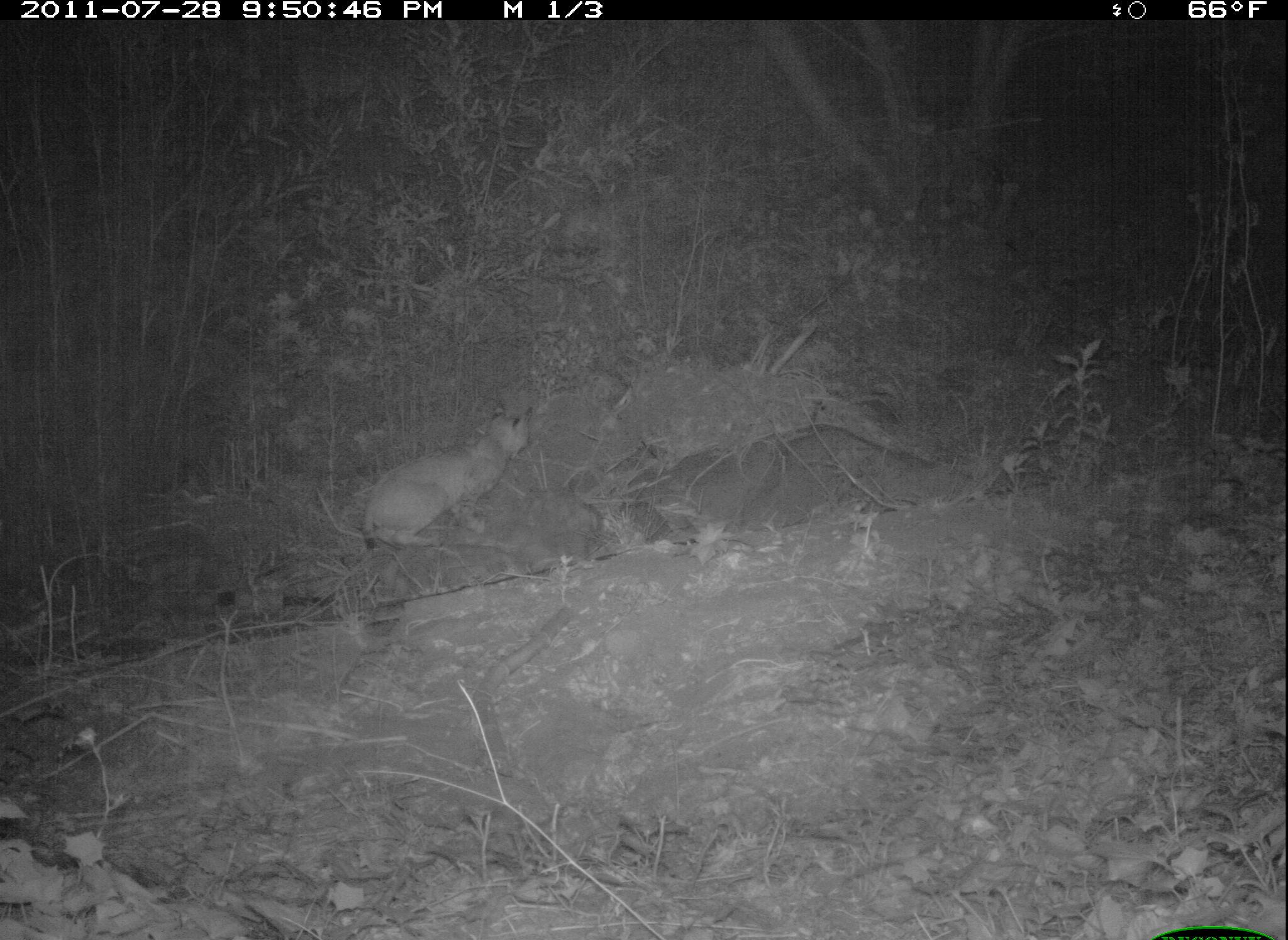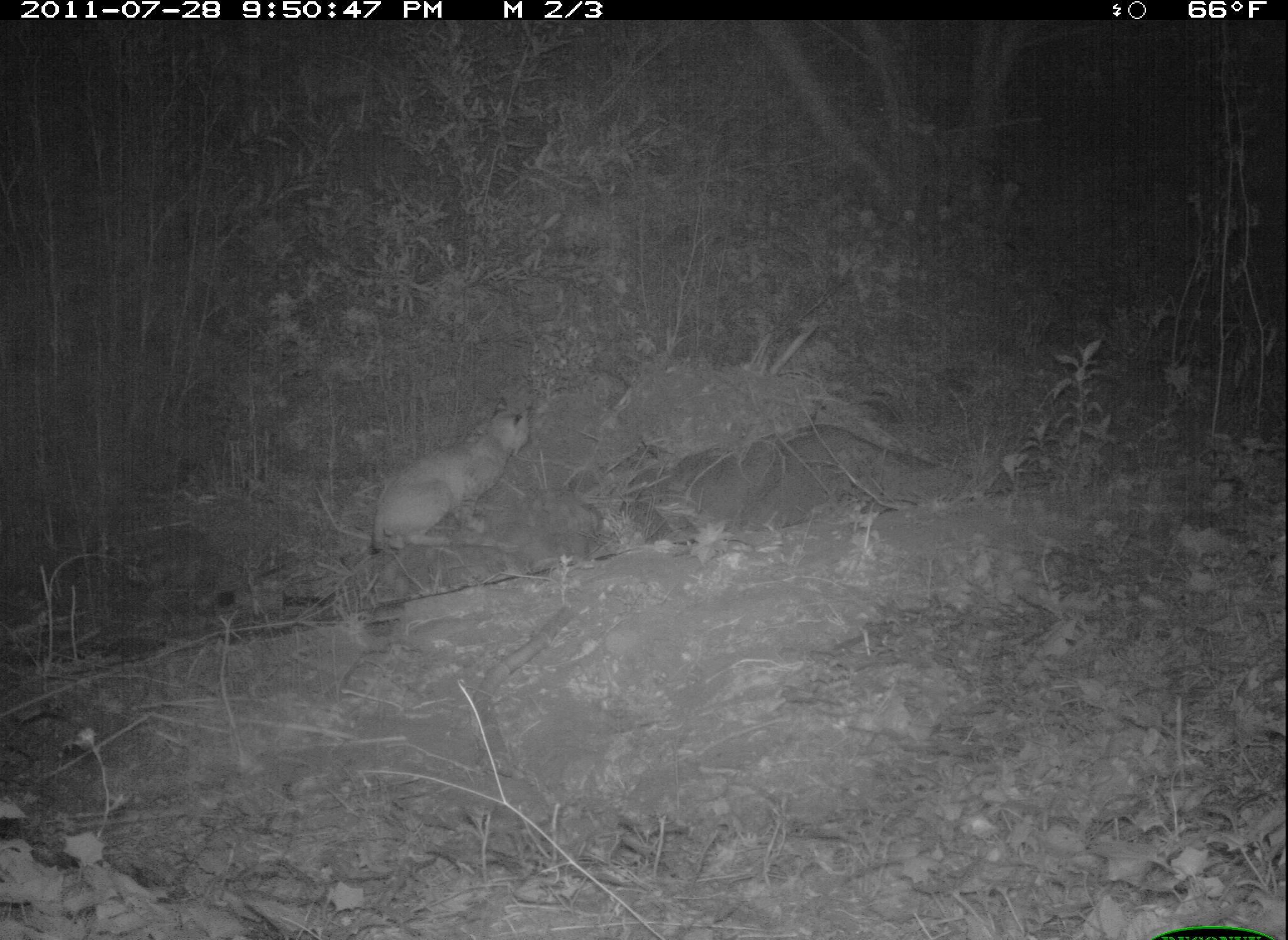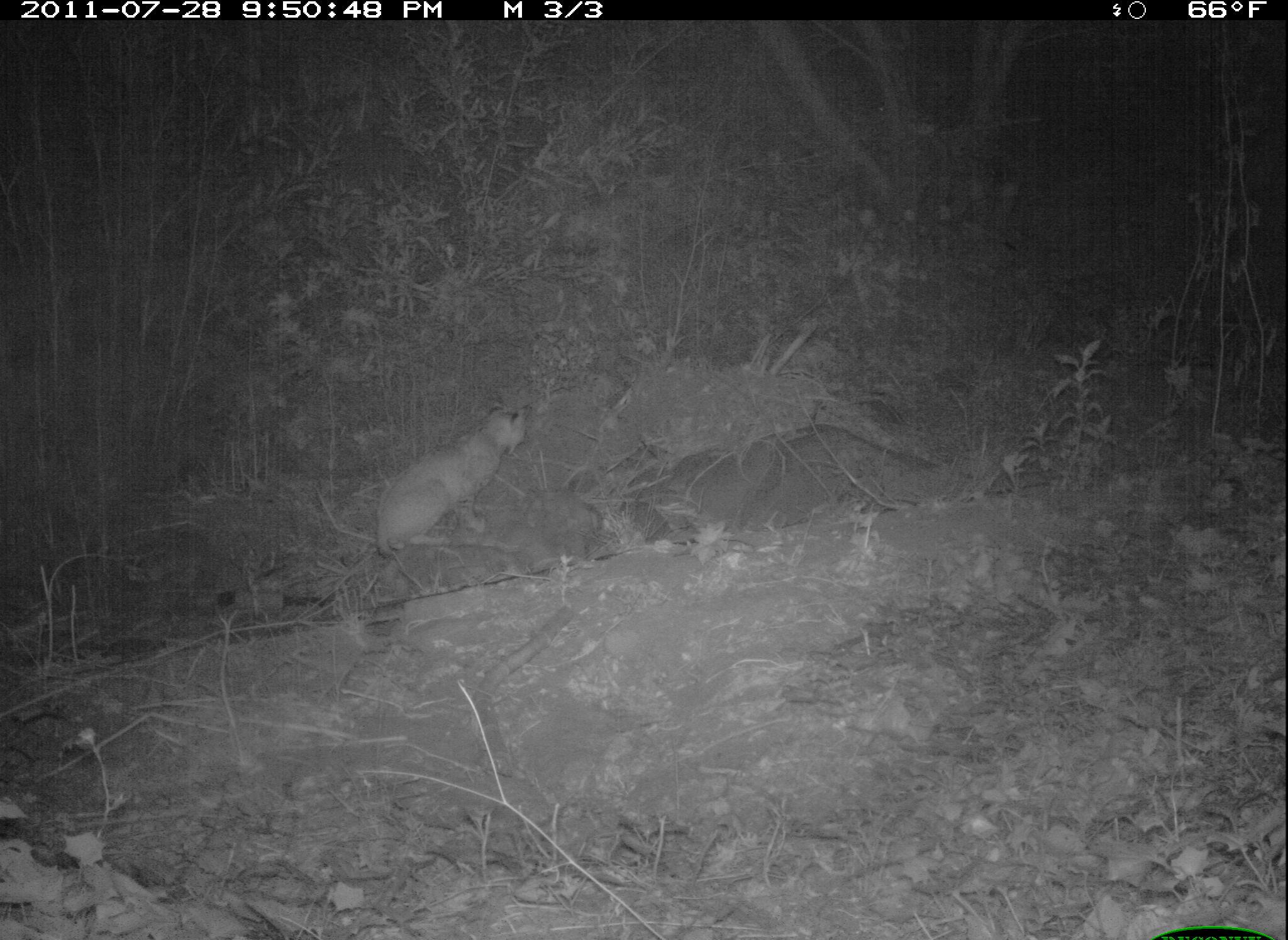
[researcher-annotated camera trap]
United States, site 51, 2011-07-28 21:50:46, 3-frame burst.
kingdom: Animalia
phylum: Chordata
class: Mammalia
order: Carnivora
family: Felidae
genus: Lynx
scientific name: Lynx rufus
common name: bobcat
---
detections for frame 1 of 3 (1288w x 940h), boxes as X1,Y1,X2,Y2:
bobcat: 335,383,549,561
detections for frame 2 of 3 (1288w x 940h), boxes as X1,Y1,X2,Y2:
bobcat: 360,390,552,565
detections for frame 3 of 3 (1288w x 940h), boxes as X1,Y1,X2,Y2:
bobcat: 327,395,547,607